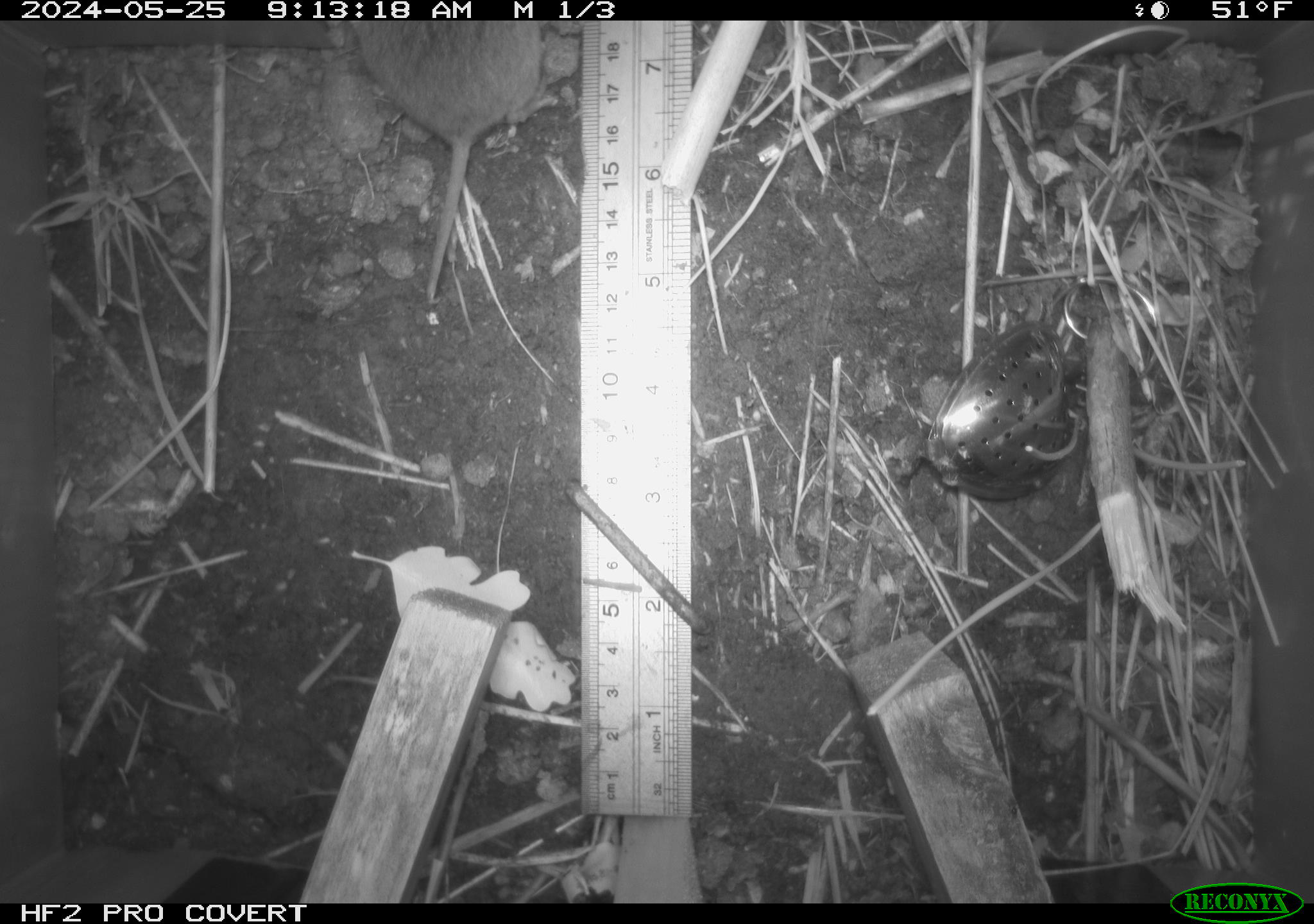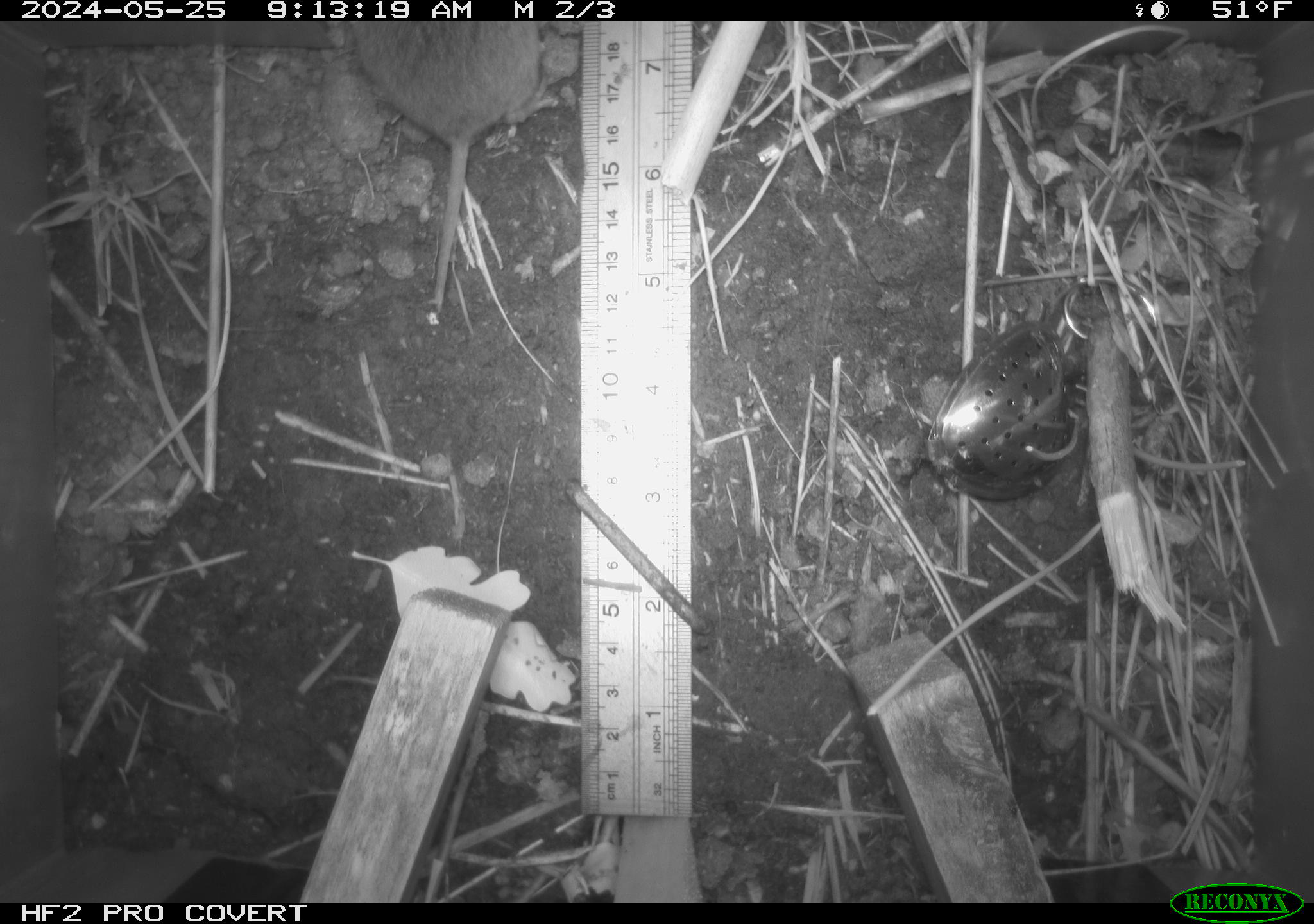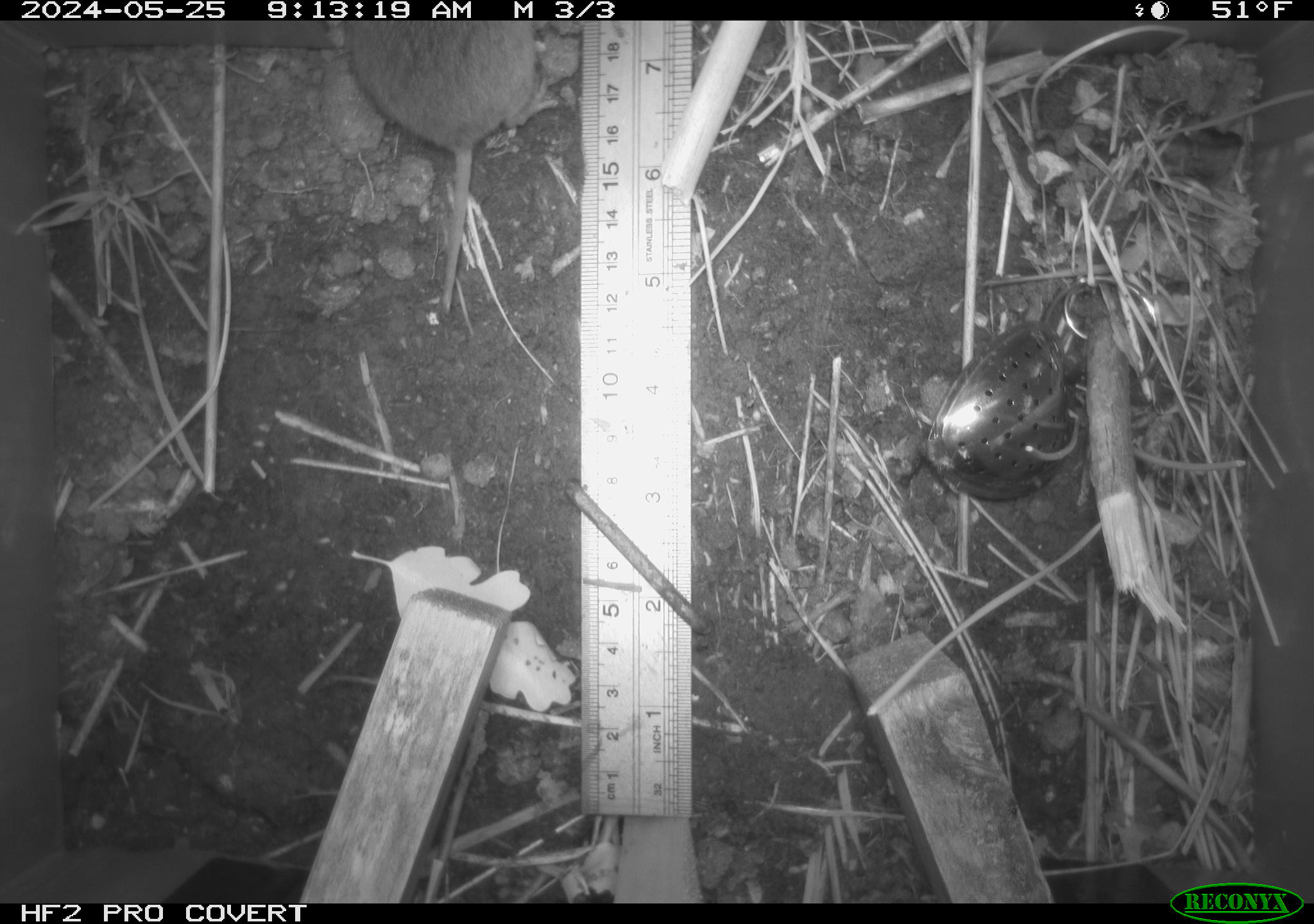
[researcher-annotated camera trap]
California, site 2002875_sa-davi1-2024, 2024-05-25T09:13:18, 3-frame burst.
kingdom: Animalia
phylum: Chordata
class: Mammalia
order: Rodentia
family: Cricetidae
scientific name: Arvicolinae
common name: voles, lemmings, and muskrats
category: arvicolinae subfamily